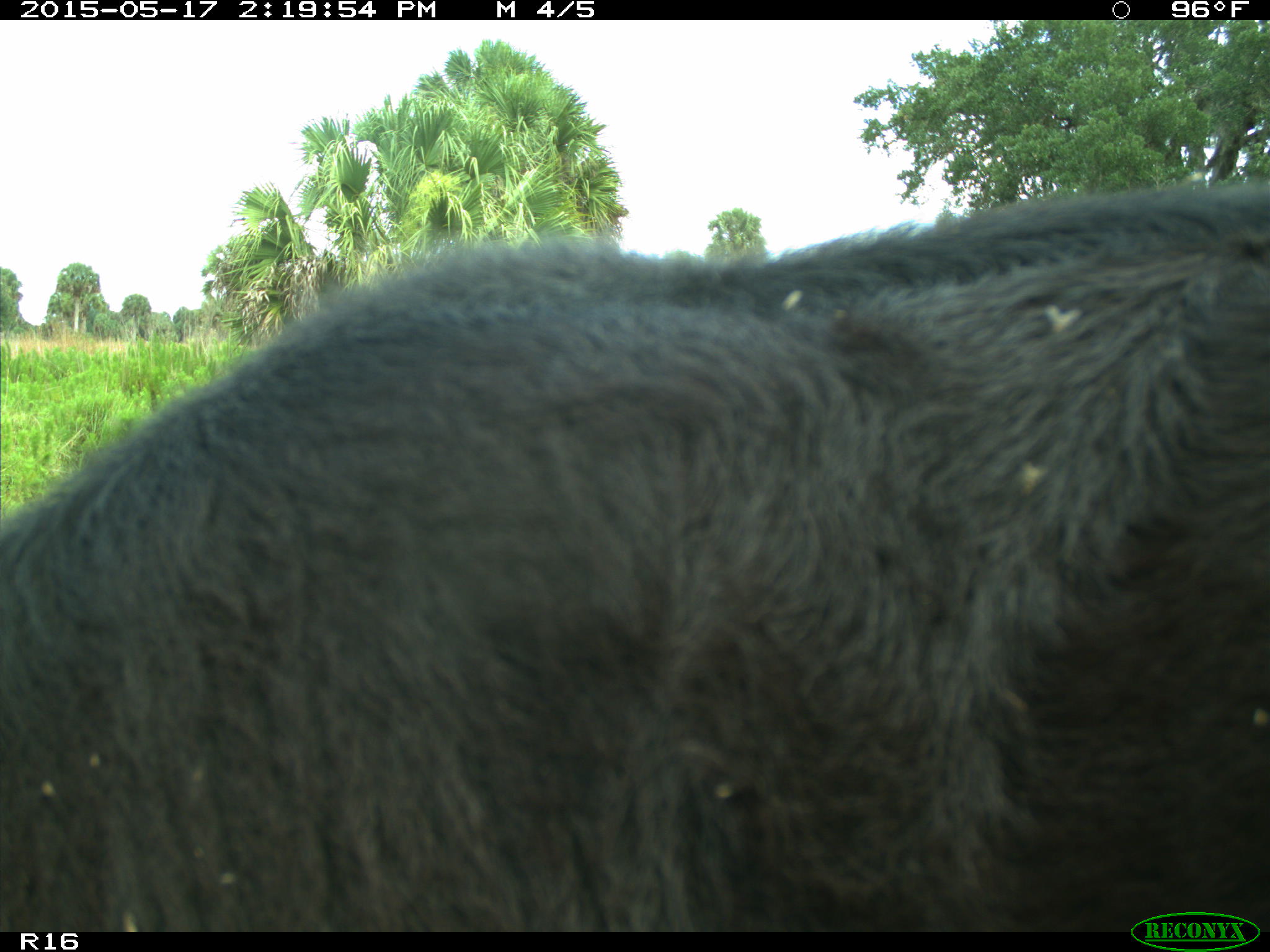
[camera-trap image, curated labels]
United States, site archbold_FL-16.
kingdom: Animalia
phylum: Chordata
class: Mammalia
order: Artiodactyla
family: Bovidae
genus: Bos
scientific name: Bos taurus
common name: domestic cow